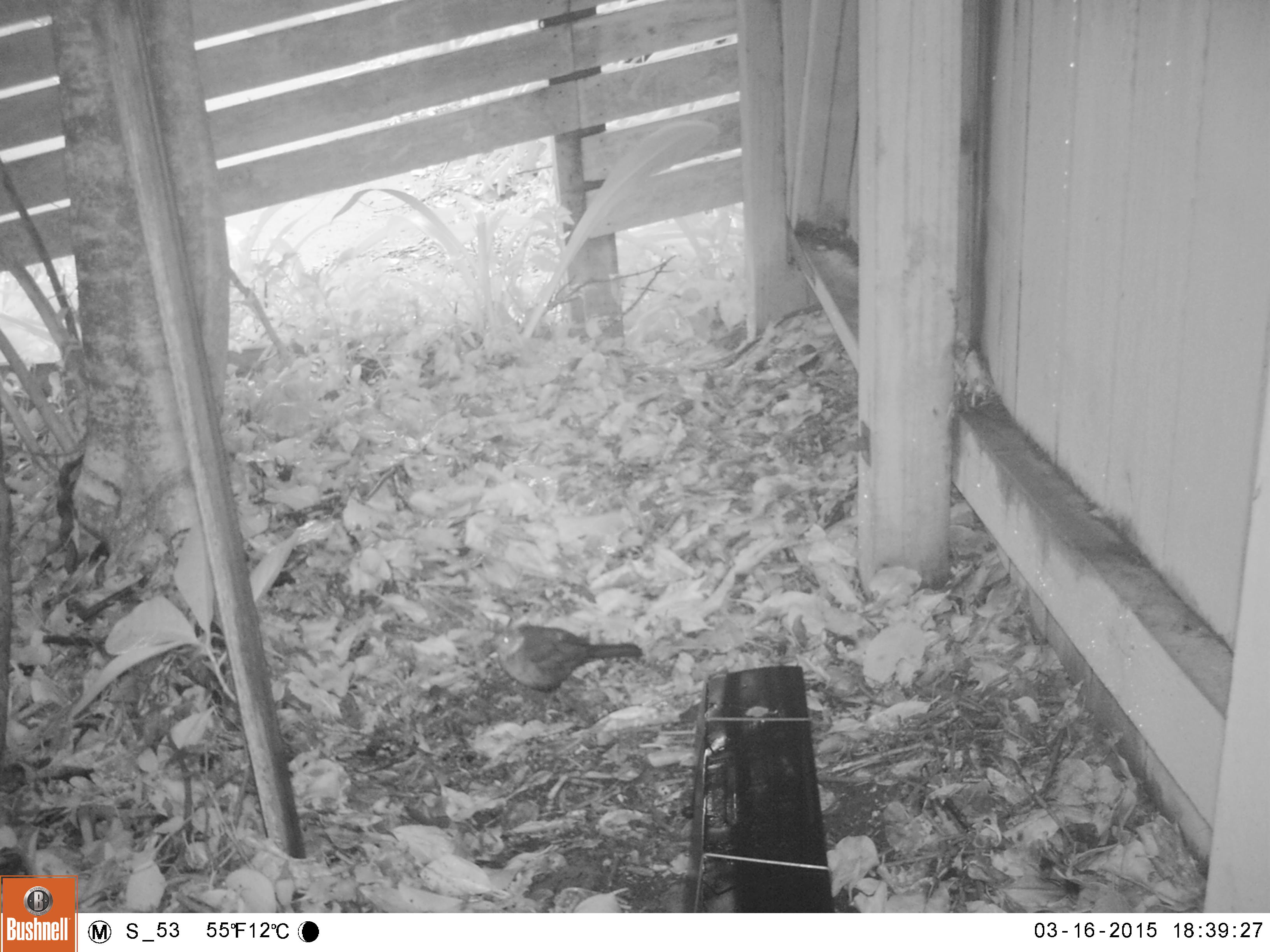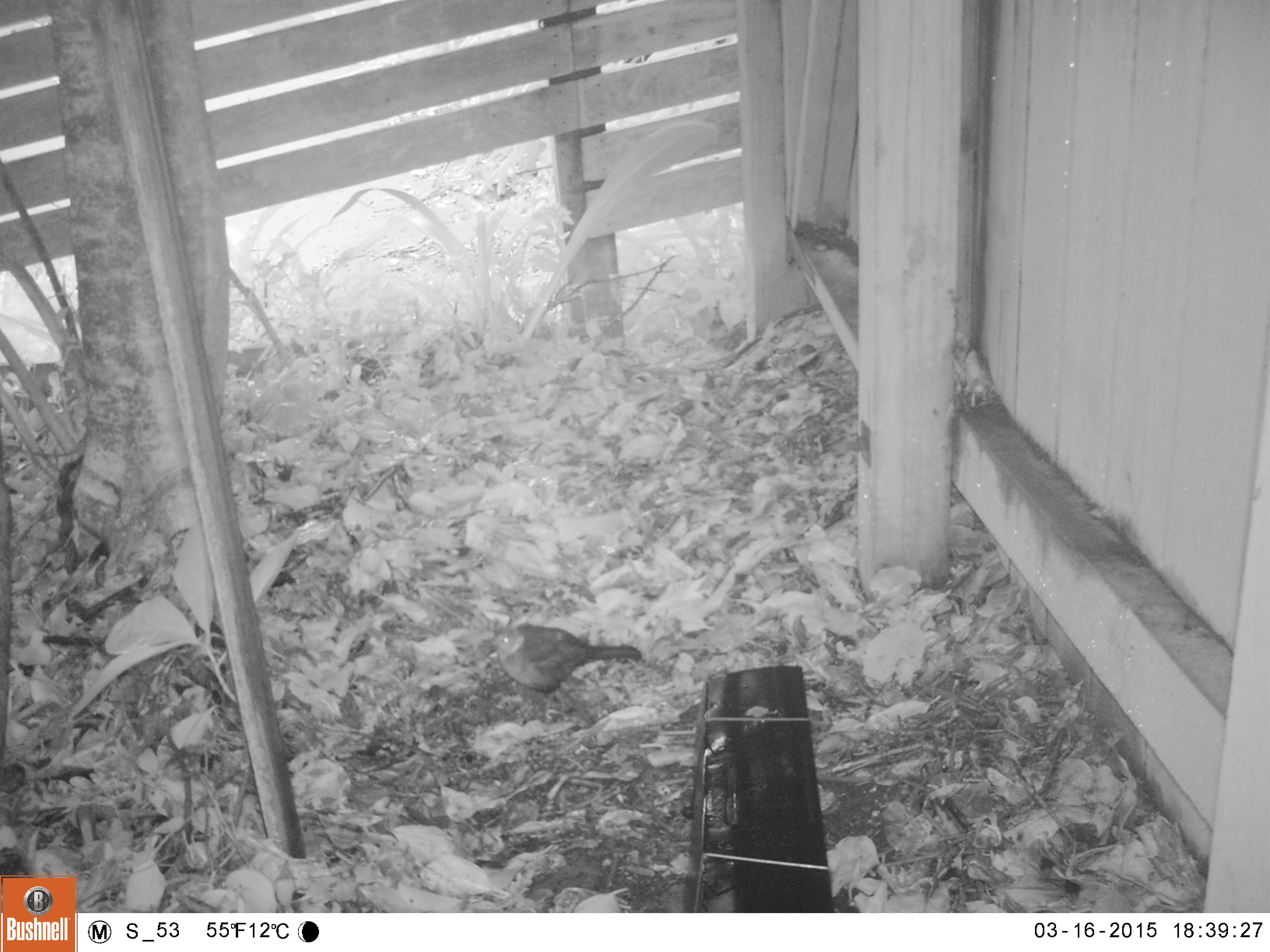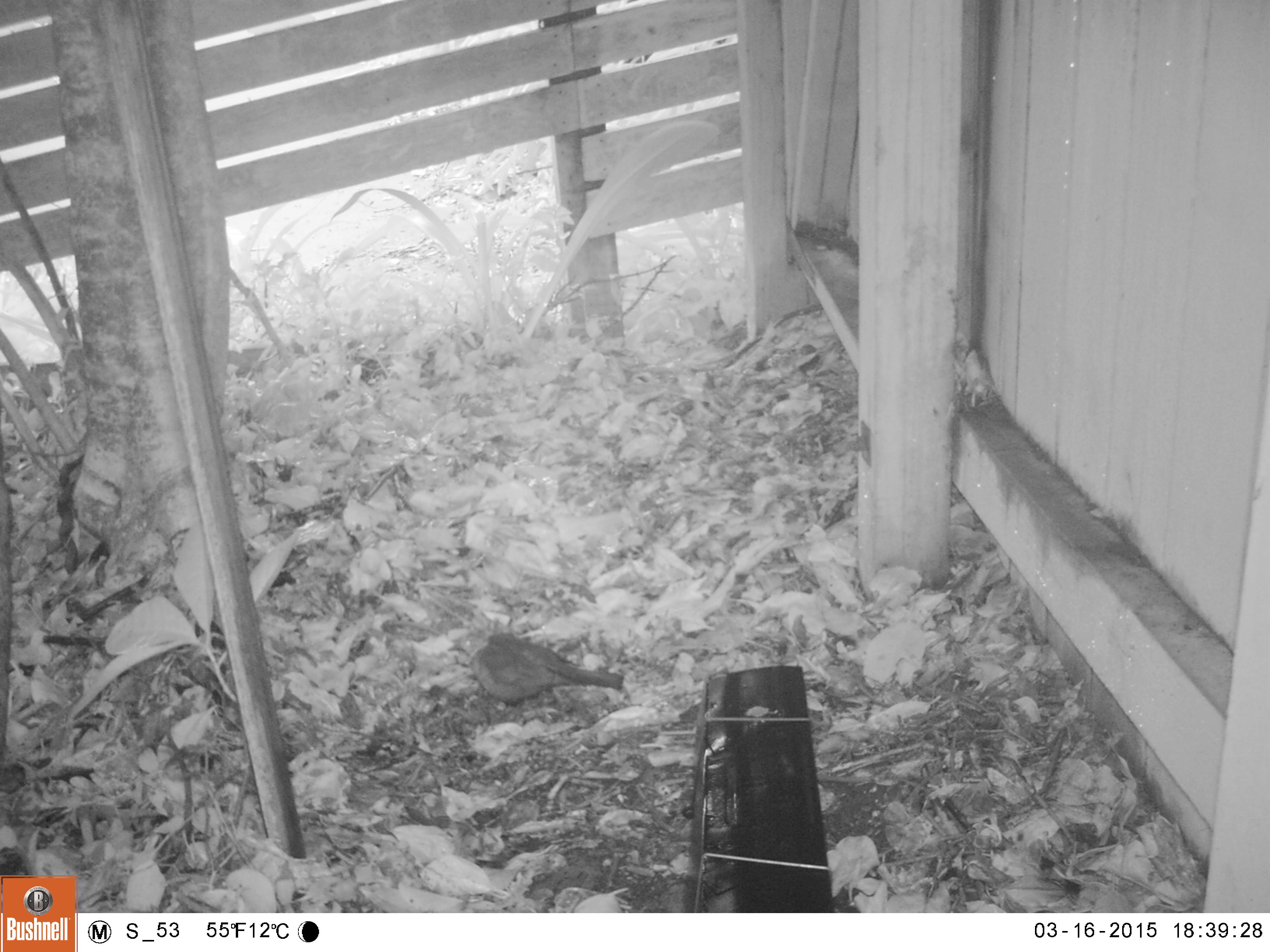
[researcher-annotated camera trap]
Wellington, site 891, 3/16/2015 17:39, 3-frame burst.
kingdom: Animalia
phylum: Chordata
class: Aves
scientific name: Aves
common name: bird